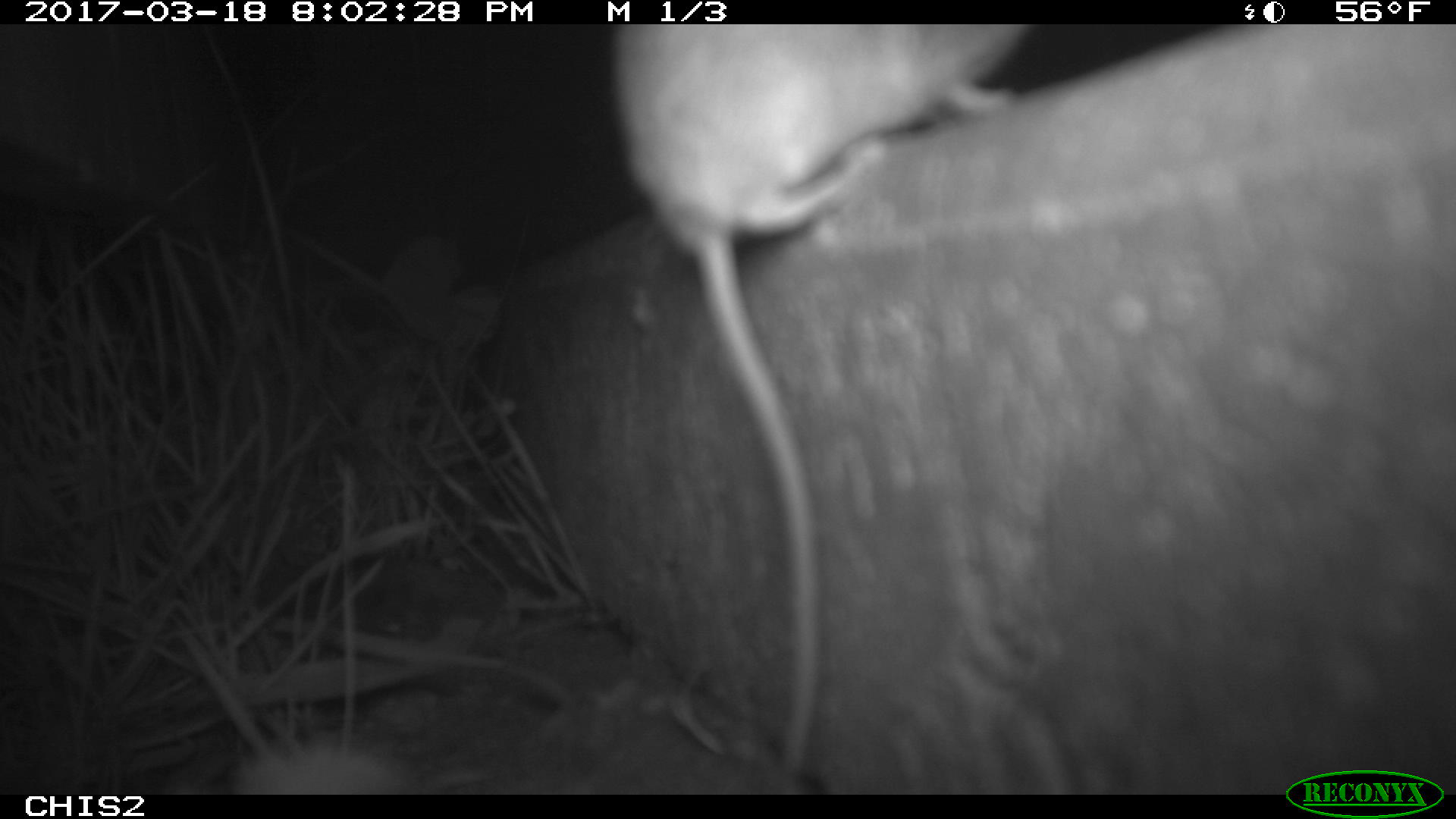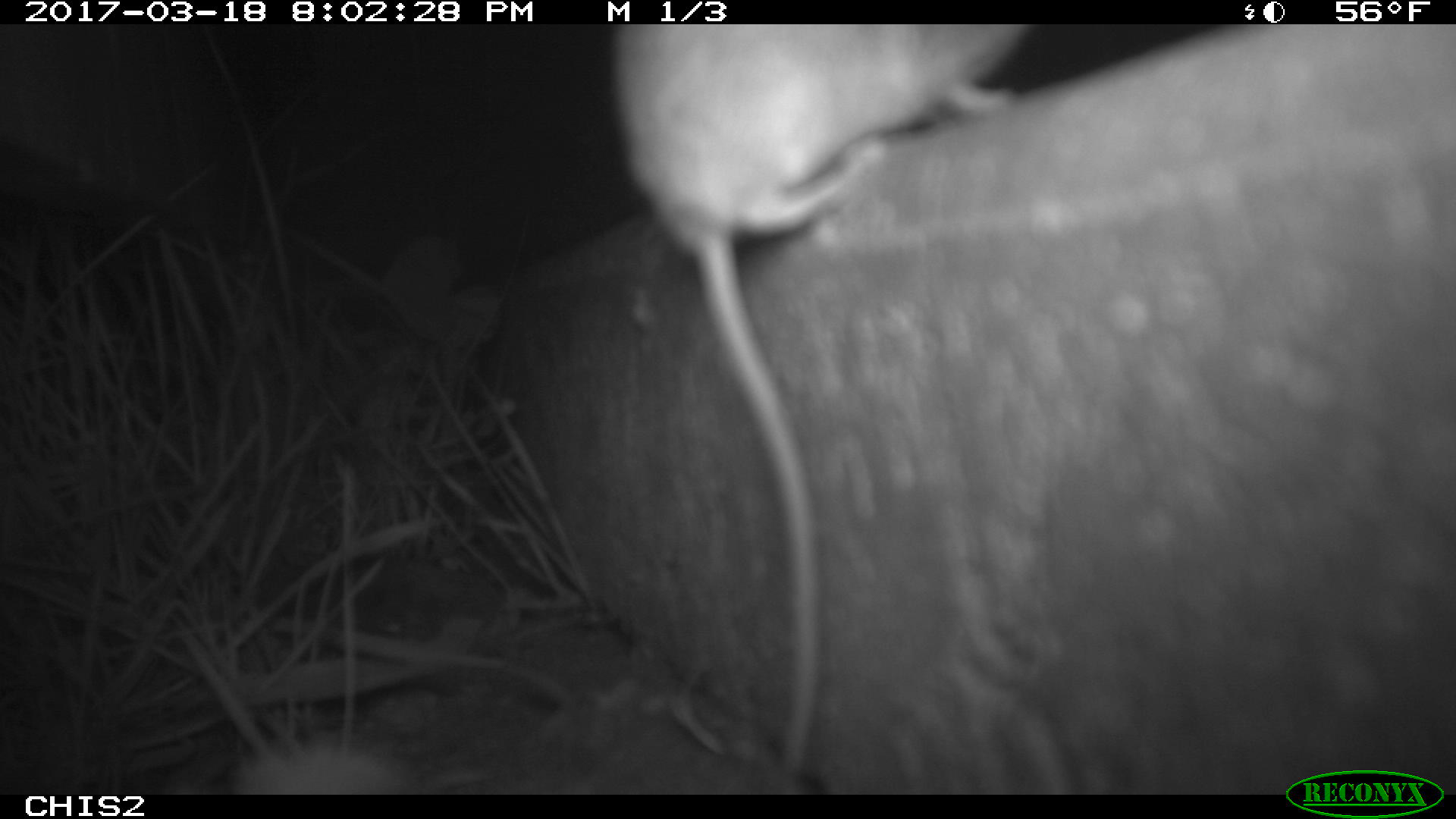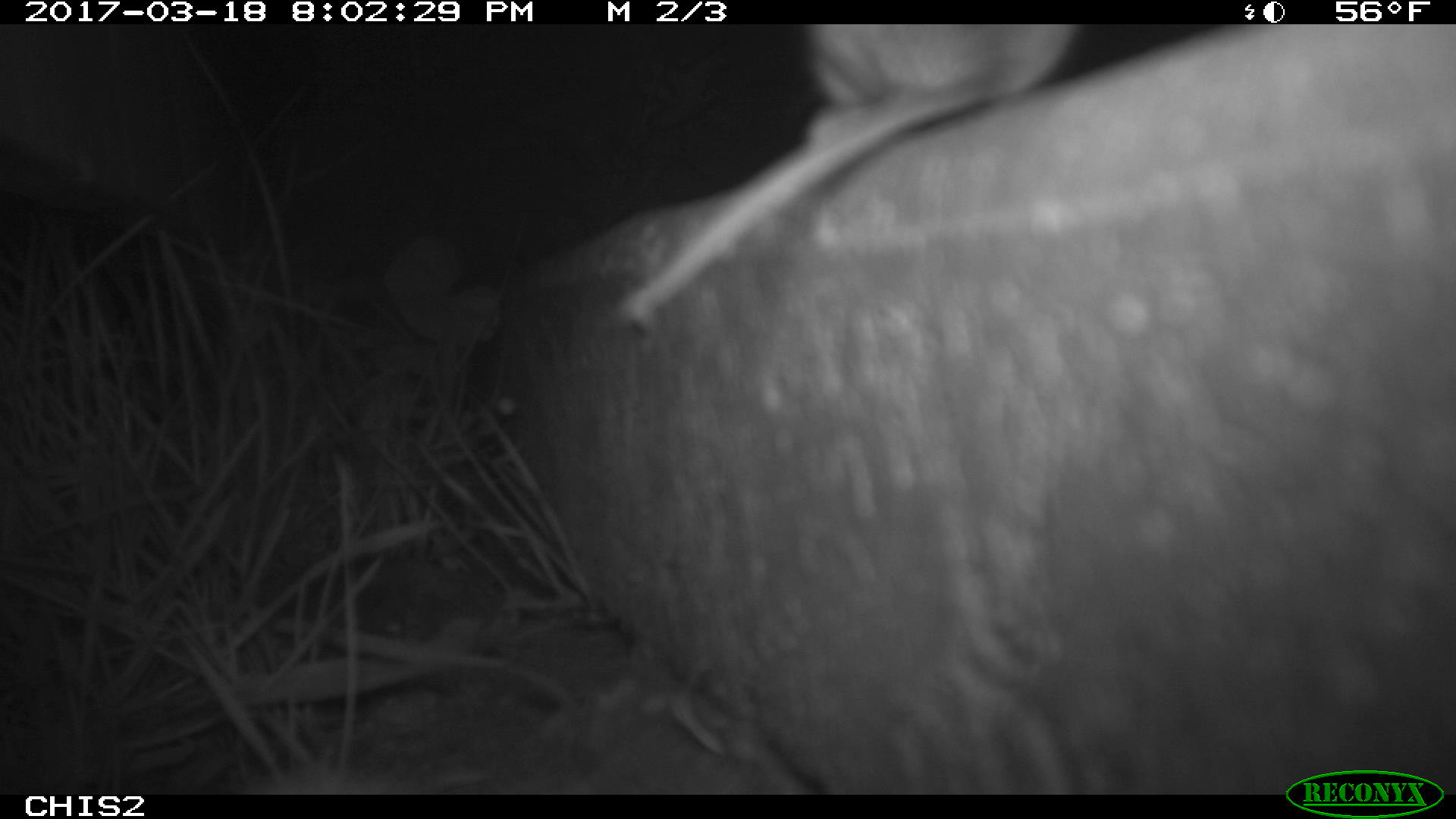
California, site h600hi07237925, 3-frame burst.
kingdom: Animalia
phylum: Chordata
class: Mammalia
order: Rodentia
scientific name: Rodentia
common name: rodent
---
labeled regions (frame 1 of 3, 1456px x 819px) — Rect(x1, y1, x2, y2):
rodent: Rect(610, 23, 1032, 770)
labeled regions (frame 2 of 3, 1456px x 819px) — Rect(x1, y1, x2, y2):
rodent: Rect(611, 23, 1032, 774)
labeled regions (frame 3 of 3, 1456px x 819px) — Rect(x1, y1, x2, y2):
rodent: Rect(610, 24, 1078, 326)